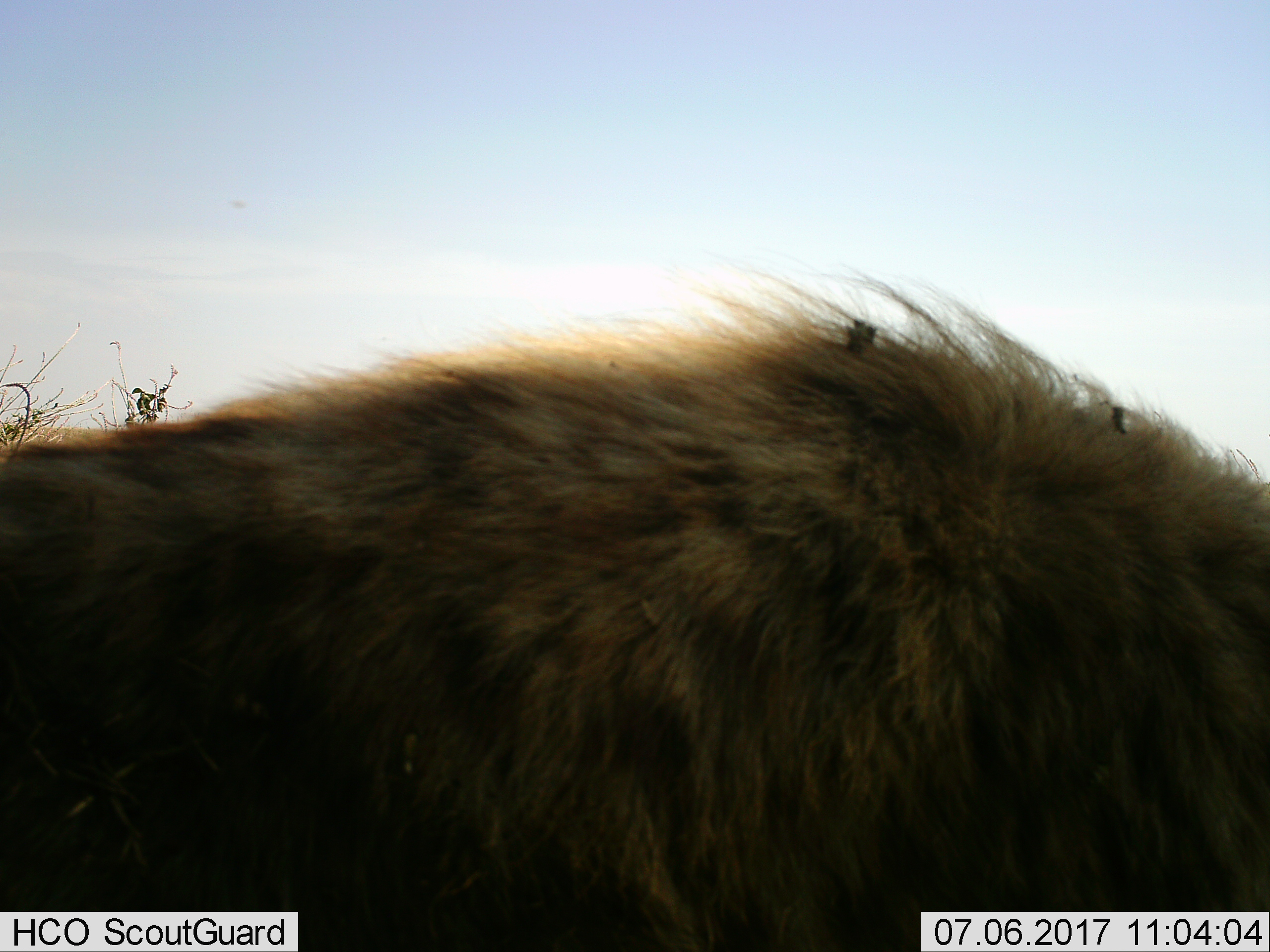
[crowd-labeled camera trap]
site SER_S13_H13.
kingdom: Animalia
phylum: Chordata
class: Mammalia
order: Carnivora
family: Hyaenidae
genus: Crocuta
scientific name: Crocuta crocuta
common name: spotted hyena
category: hyenaspotted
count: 1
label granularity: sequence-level